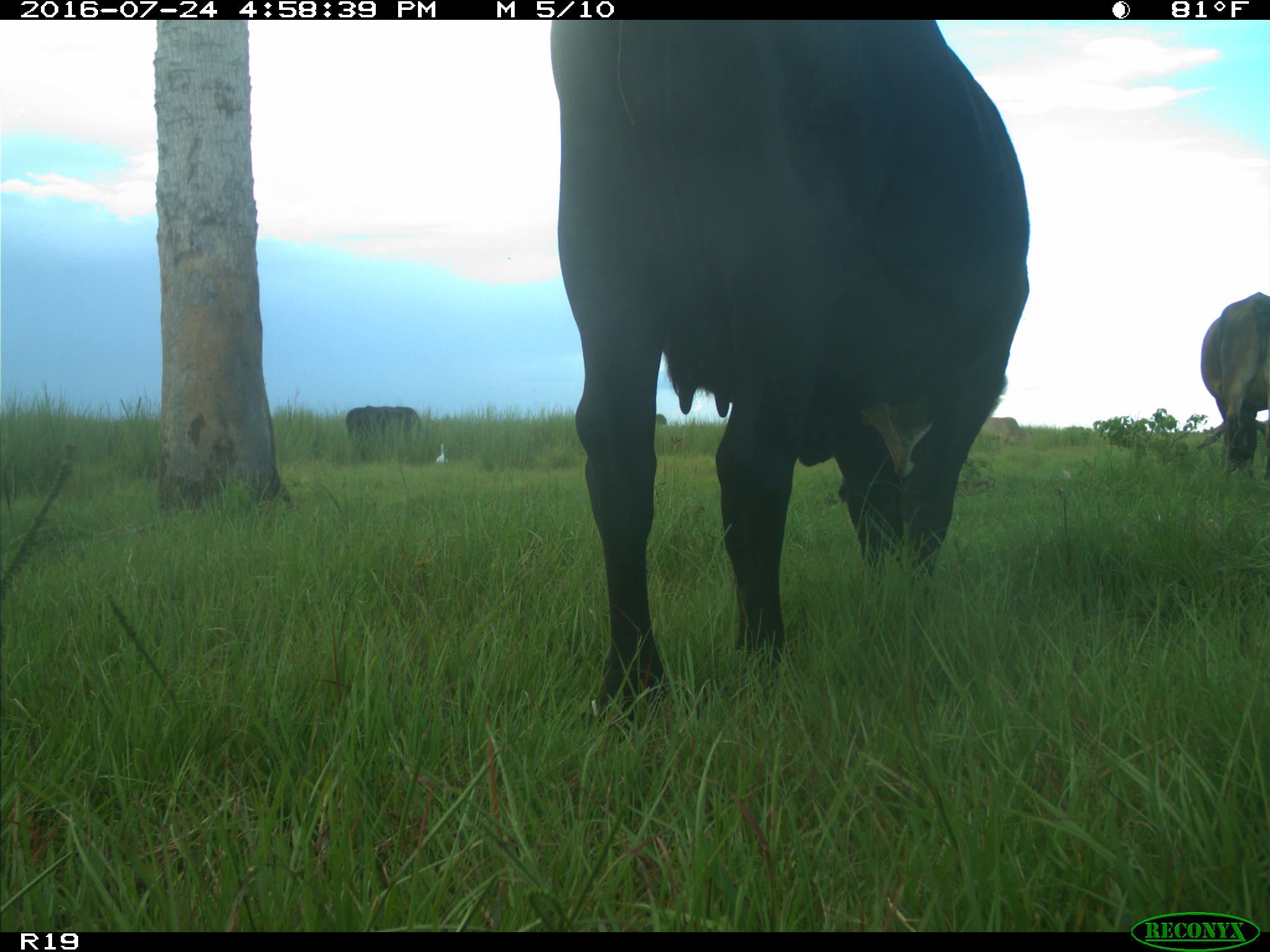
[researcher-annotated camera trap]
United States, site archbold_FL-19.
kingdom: Animalia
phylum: Chordata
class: Mammalia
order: Artiodactyla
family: Bovidae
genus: Bos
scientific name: Bos taurus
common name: domestic cow